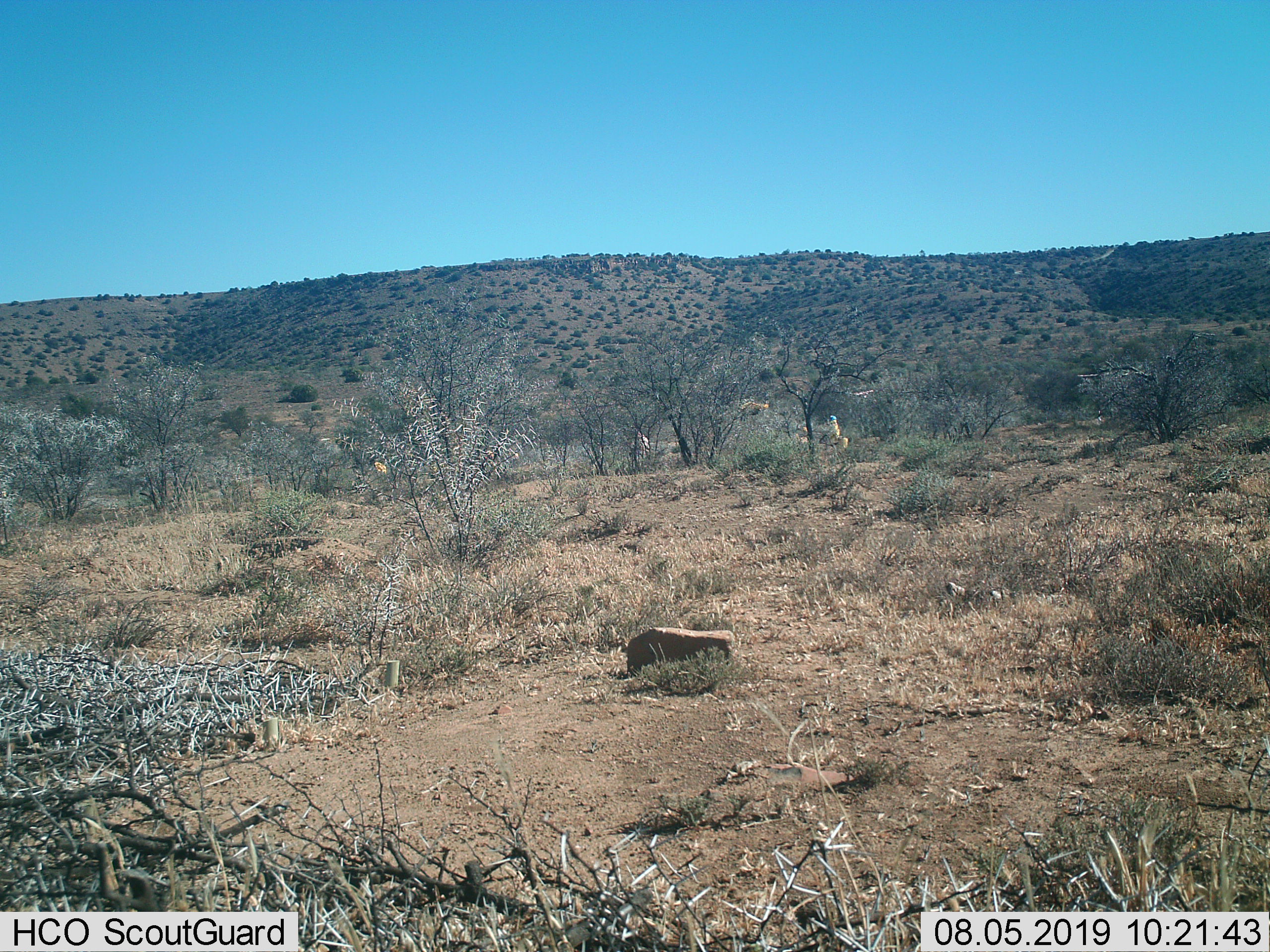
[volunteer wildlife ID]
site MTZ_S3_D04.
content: unidentified animal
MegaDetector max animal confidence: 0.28